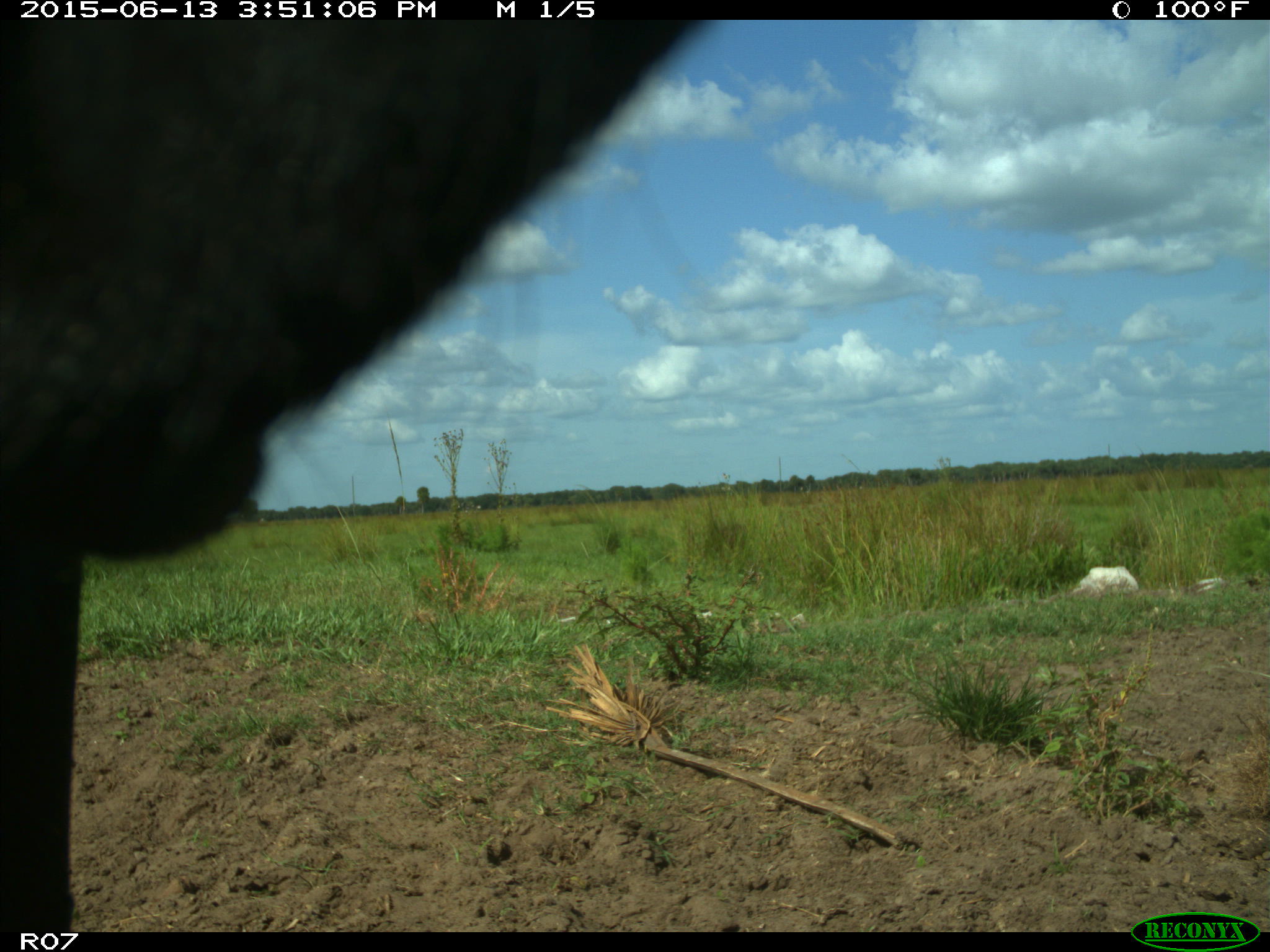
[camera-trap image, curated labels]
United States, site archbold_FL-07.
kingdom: Animalia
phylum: Chordata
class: Mammalia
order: Artiodactyla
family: Bovidae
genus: Bos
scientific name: Bos taurus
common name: domestic cow